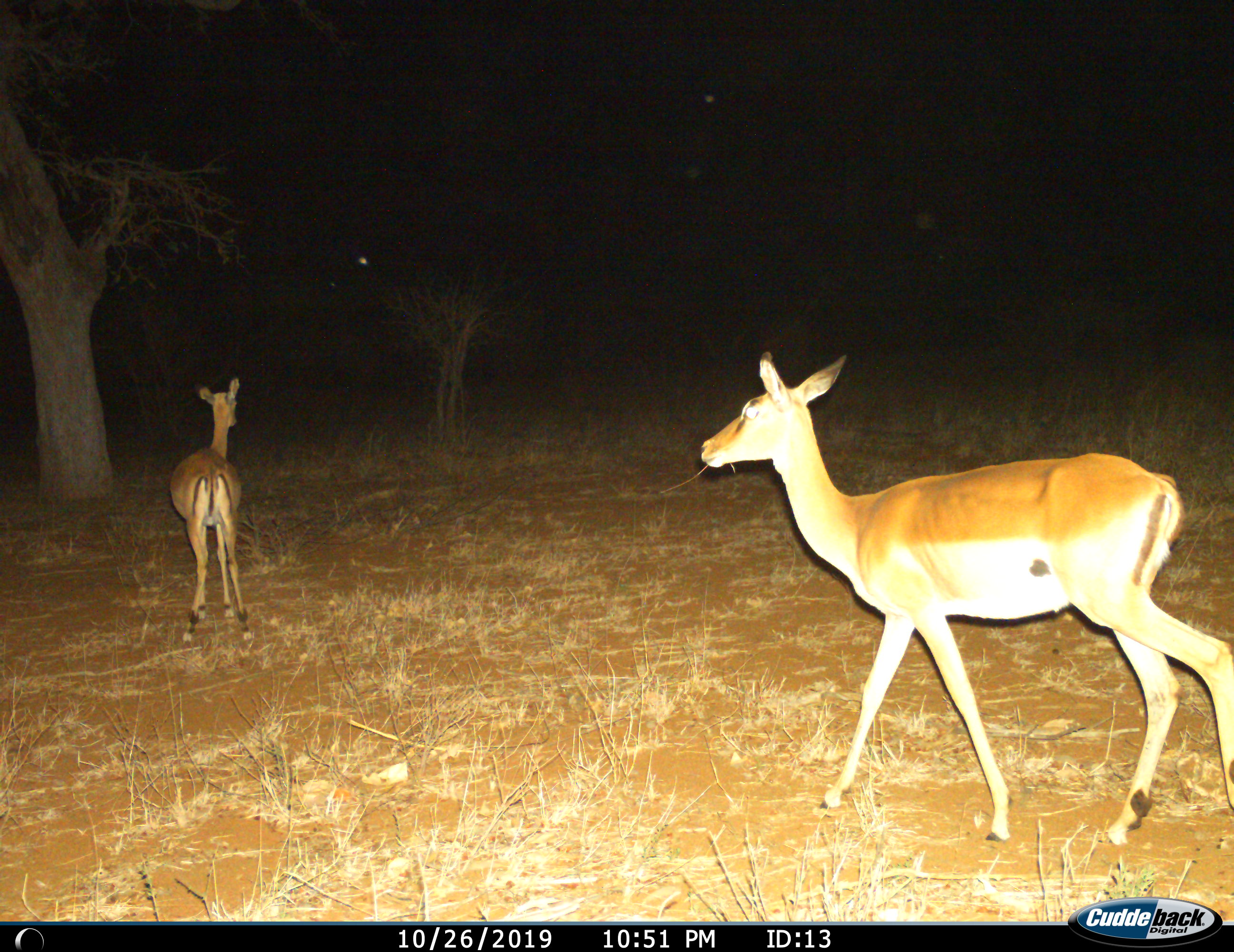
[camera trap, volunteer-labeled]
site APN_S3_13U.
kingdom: Animalia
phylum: Chordata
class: Mammalia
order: Artiodactyla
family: Bovidae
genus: Aepyceros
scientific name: Aepyceros melampus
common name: impala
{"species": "impala (Aepyceros melampus)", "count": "2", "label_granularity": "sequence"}